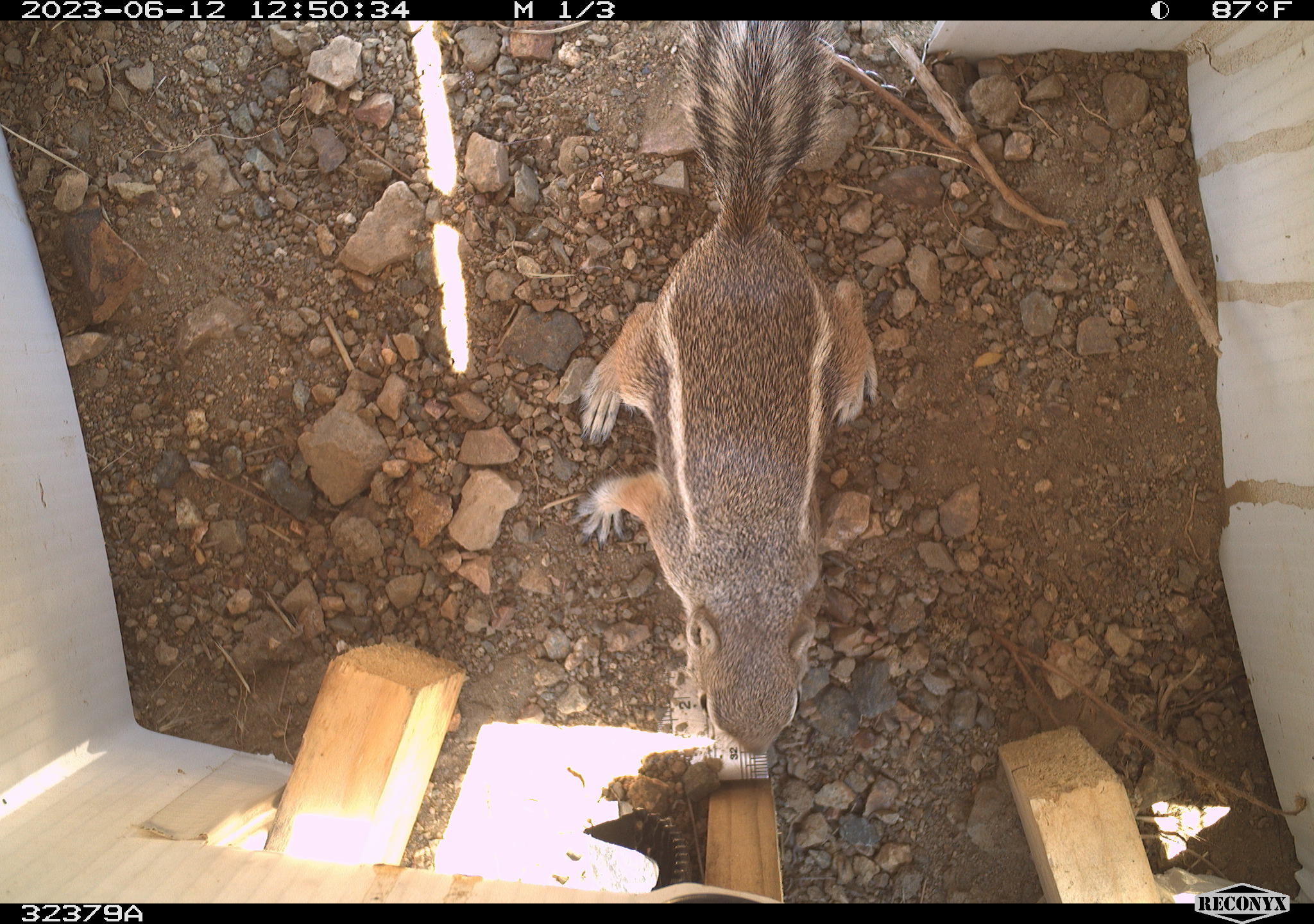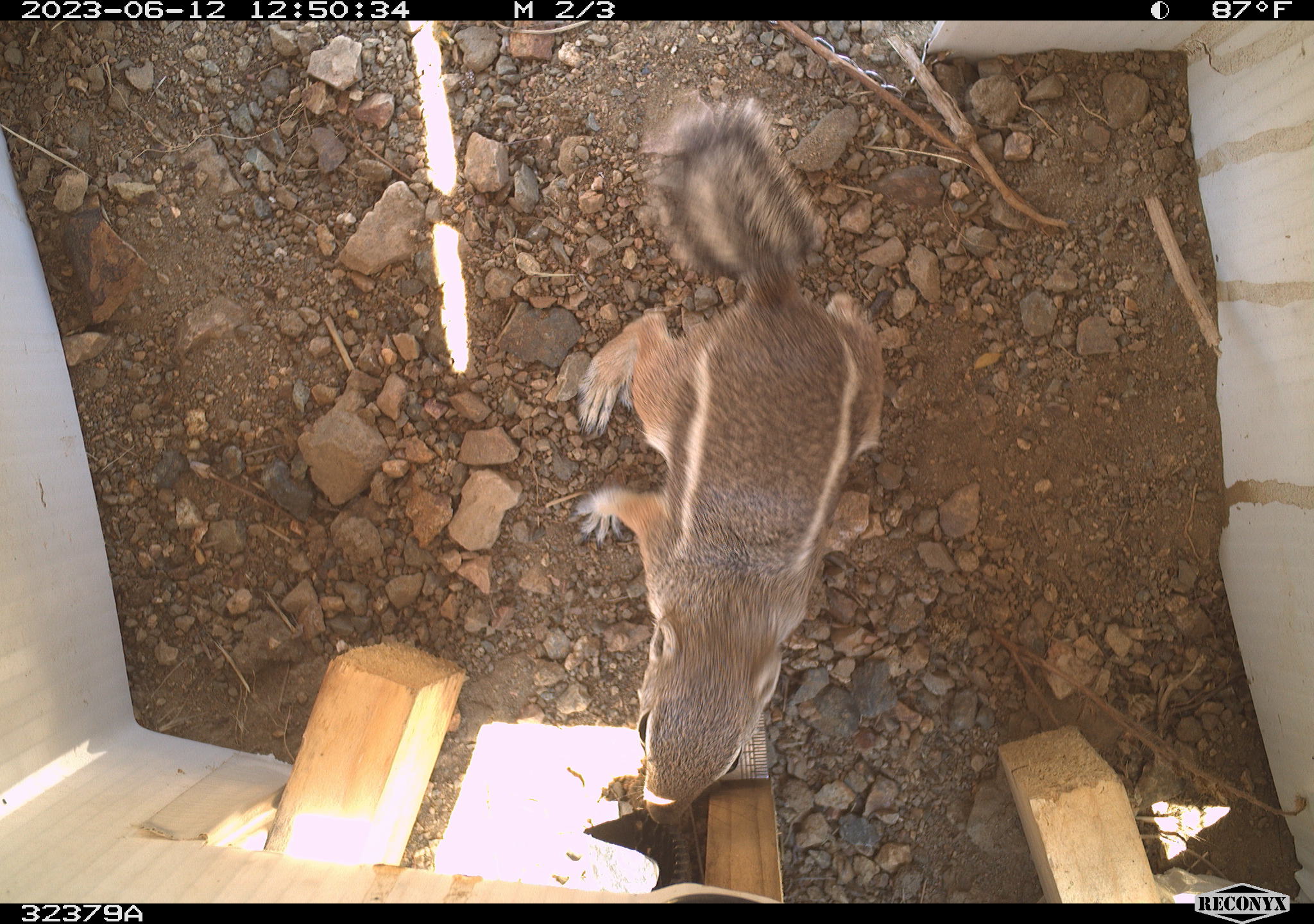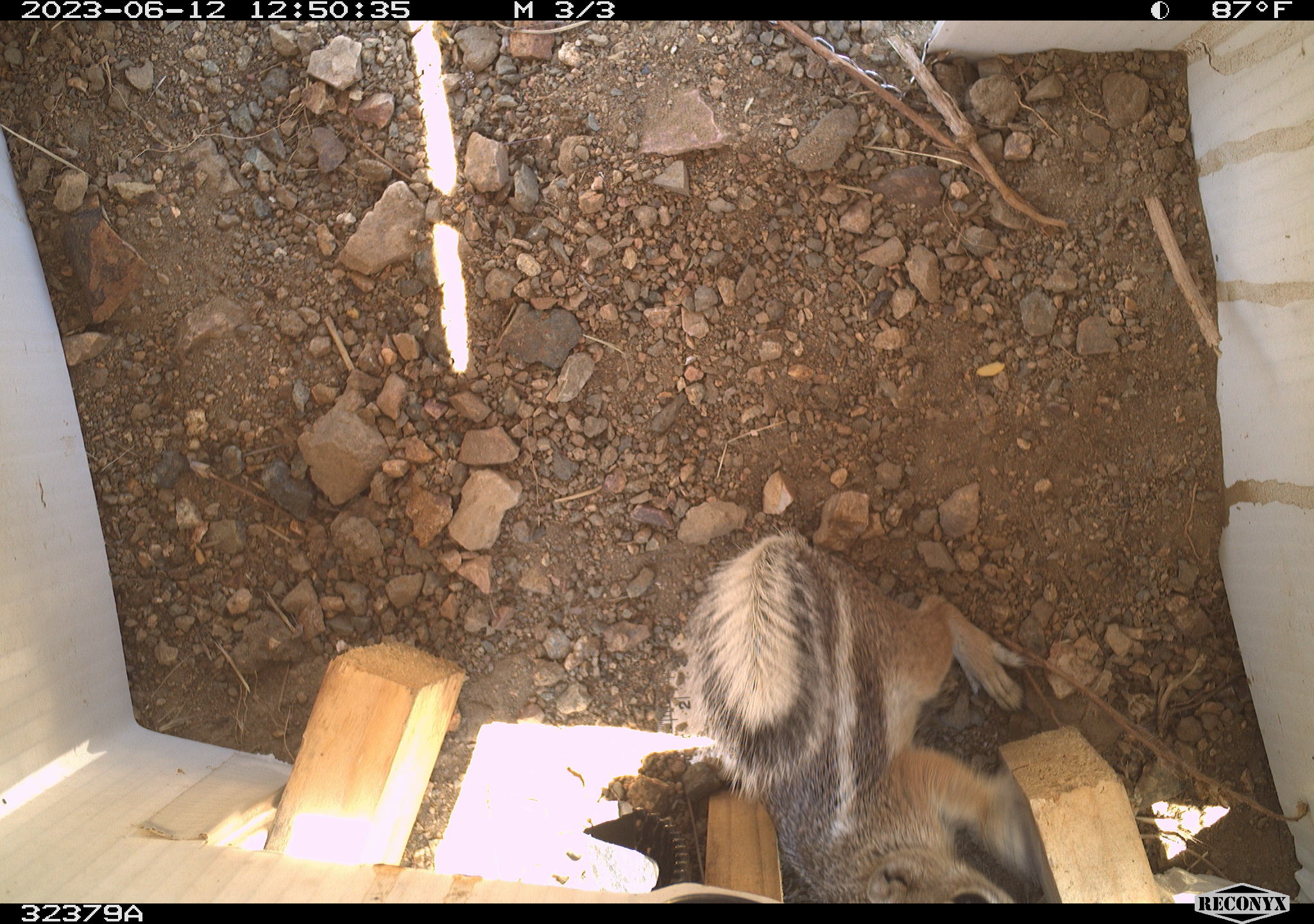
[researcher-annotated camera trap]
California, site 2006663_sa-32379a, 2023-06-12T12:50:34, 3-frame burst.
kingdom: Animalia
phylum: Chordata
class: Mammalia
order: Rodentia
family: Sciuridae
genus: Ammospermophilus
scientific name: Ammospermophilus leucurus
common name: white-tailed antelope squirrel